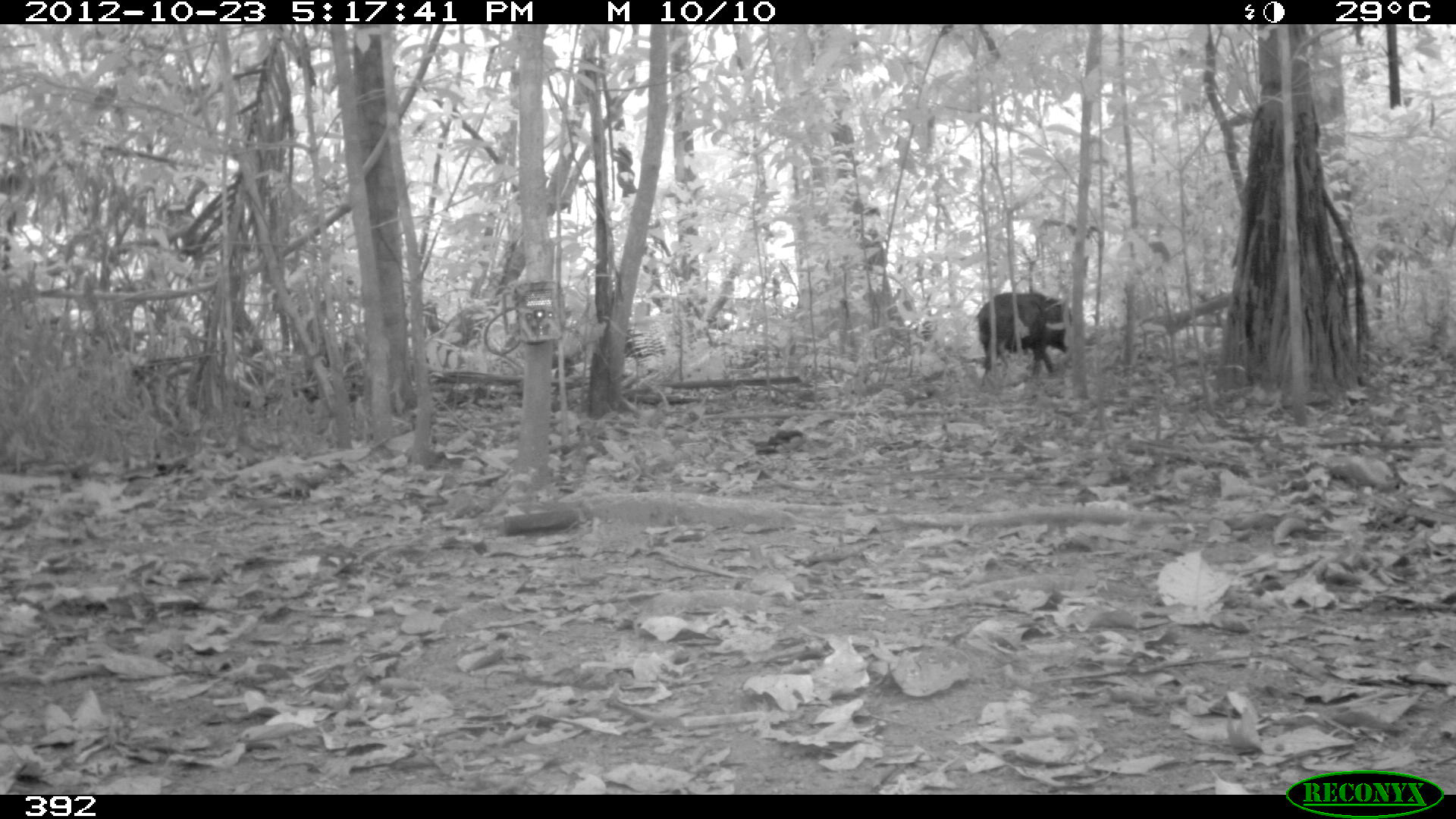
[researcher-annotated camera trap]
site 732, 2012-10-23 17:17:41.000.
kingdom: Animalia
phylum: Chordata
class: Mammalia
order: Artiodactyla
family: Tayassuidae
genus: Tayassu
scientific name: Tayassu pecari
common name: white-lipped peccary